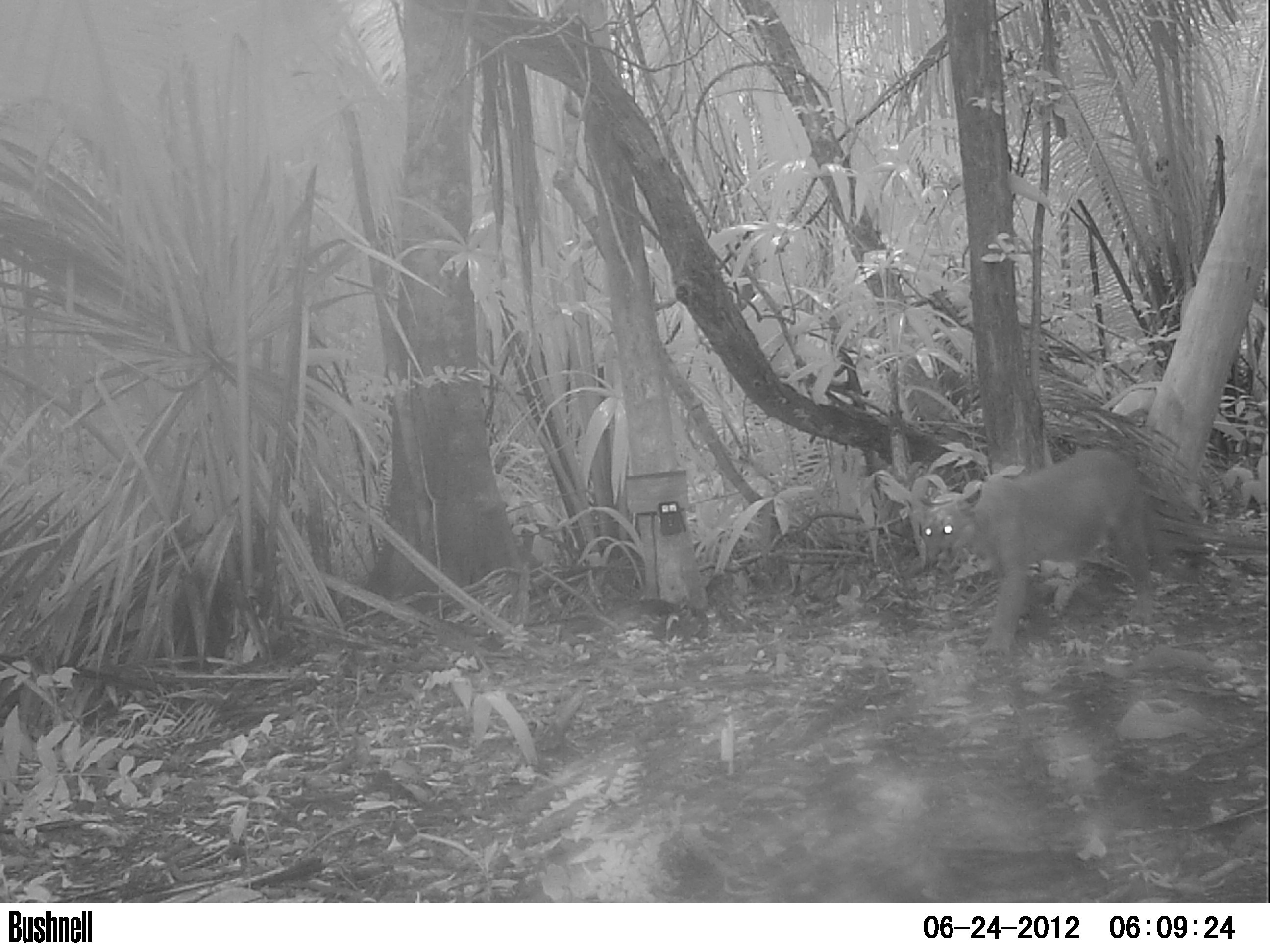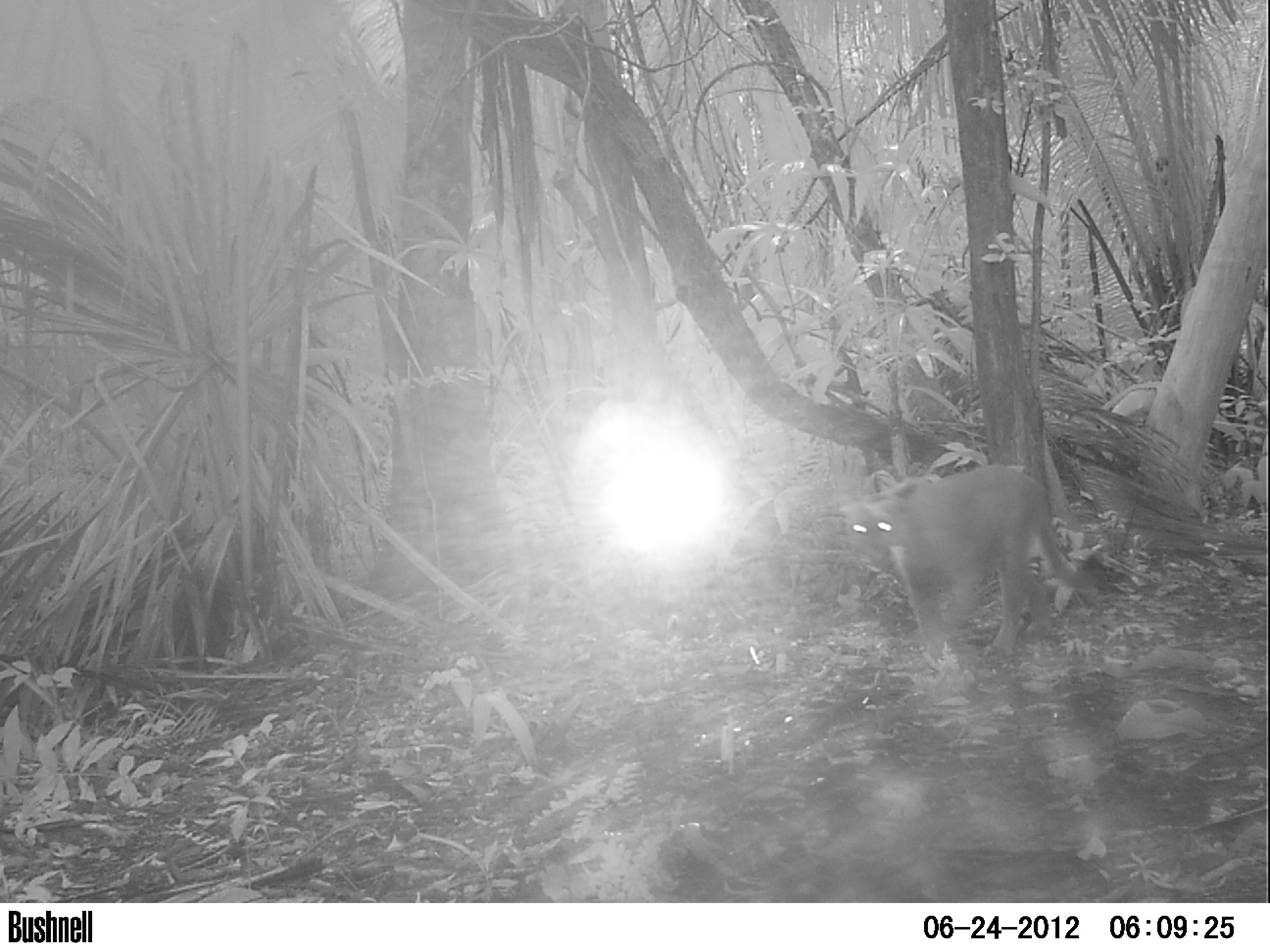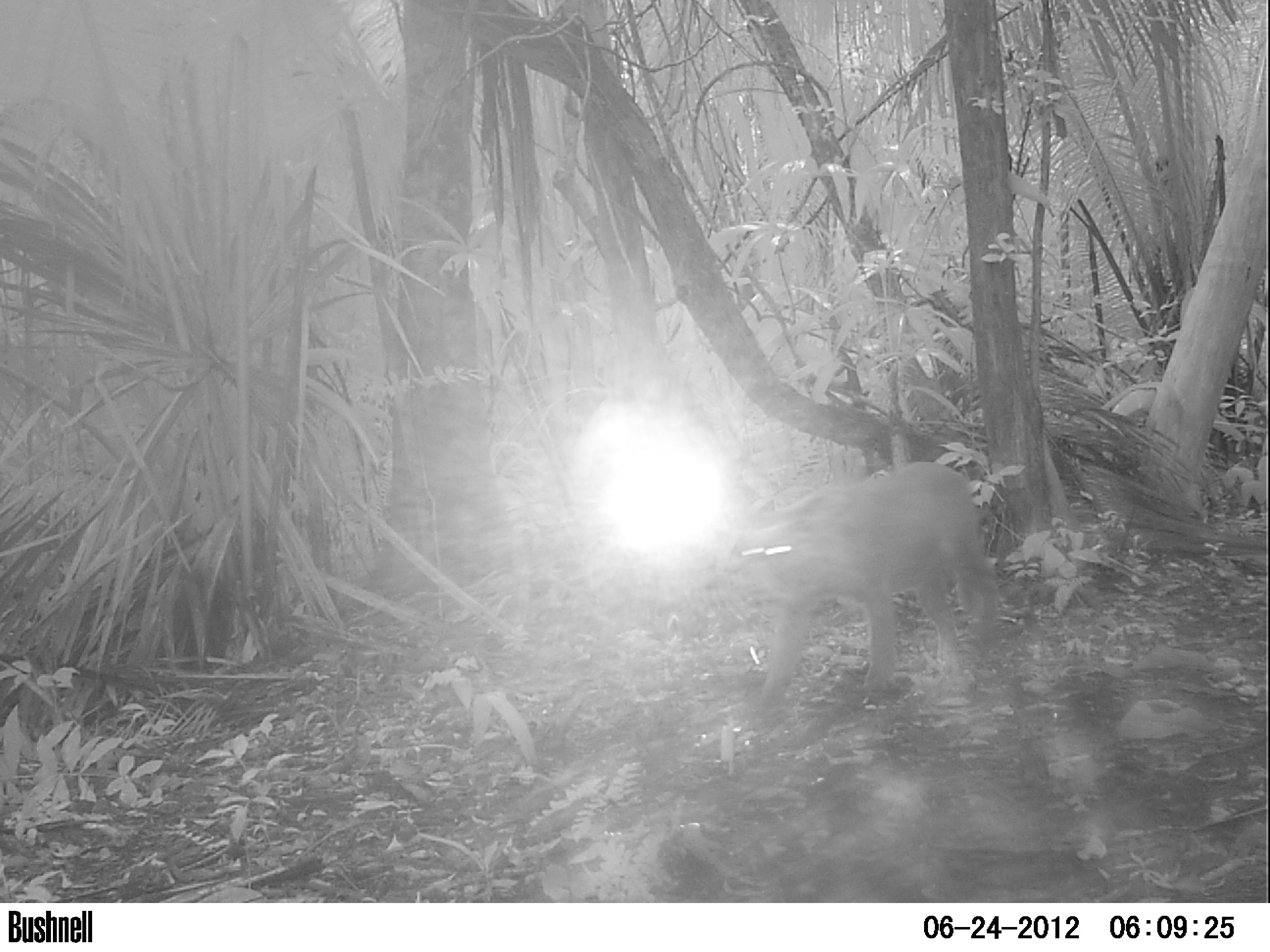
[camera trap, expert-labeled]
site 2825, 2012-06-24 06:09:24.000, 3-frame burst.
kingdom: Animalia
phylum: Chordata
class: Mammalia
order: Carnivora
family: Felidae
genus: Puma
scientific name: Puma concolor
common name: mountain lion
Puma concolor (mountain lion), count 1, age adult.